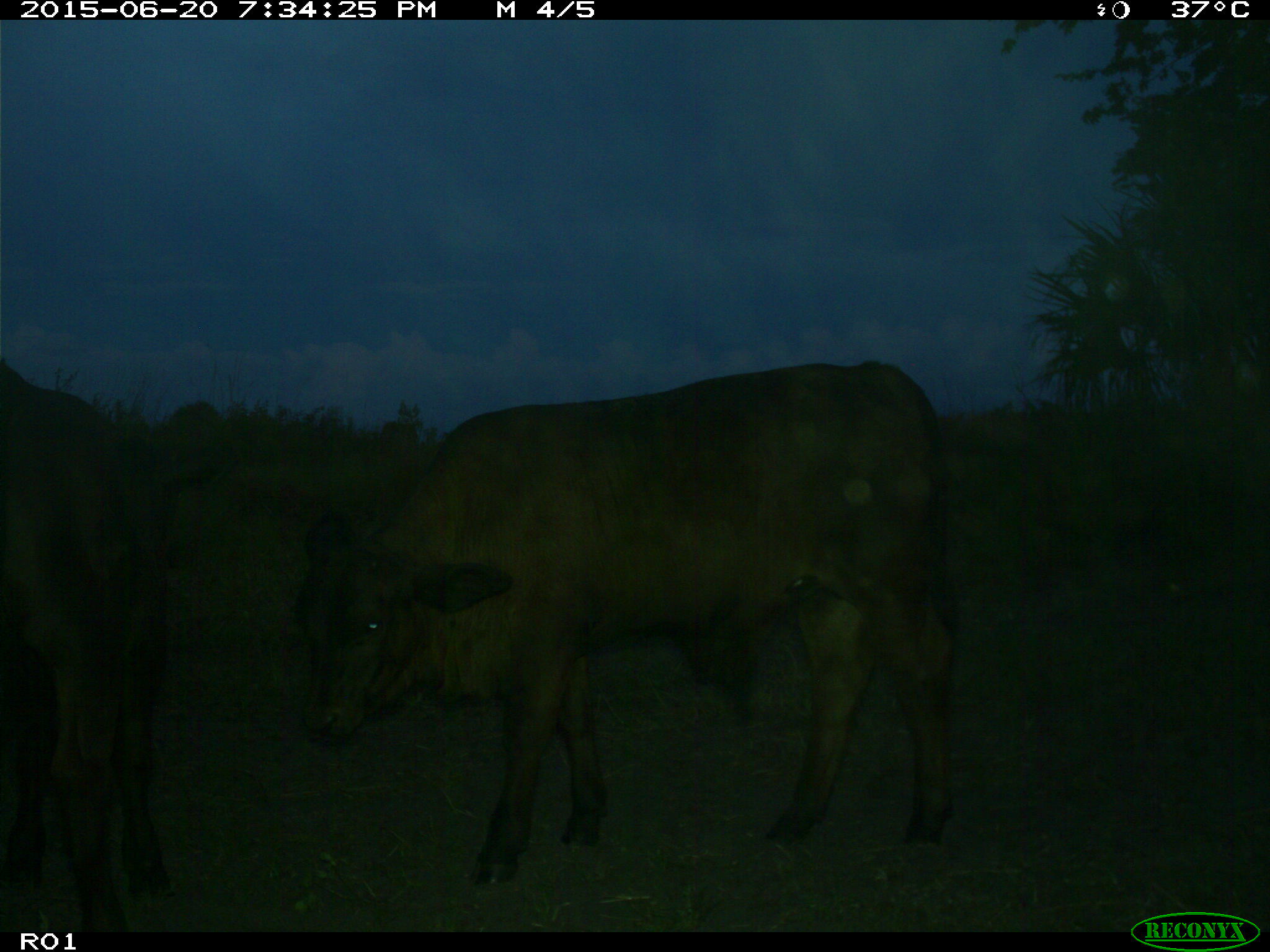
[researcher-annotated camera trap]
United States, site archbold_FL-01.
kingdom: Animalia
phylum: Chordata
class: Mammalia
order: Artiodactyla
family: Bovidae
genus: Bos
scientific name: Bos taurus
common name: domestic cow